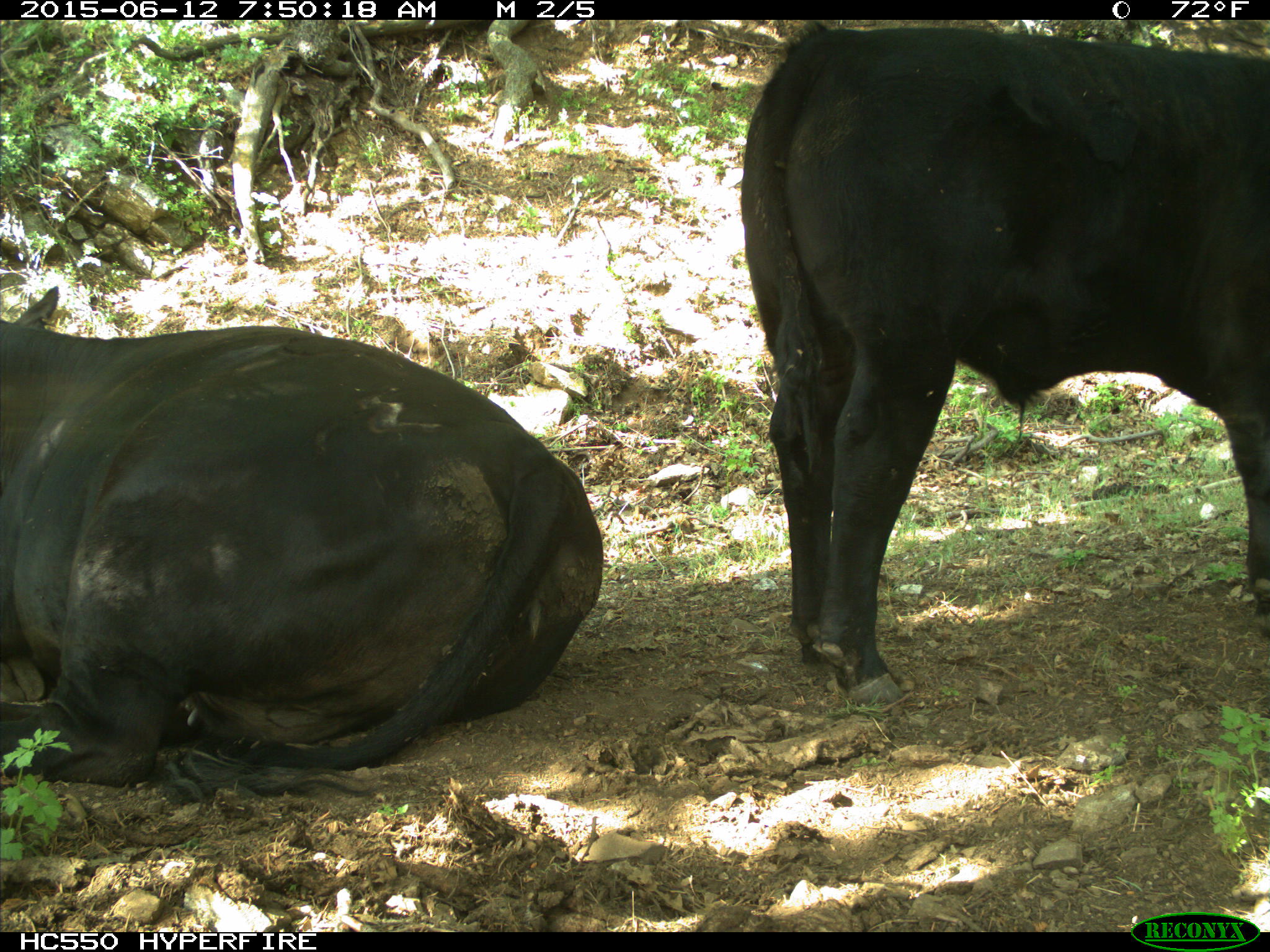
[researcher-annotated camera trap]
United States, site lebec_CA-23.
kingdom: Animalia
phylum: Chordata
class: Mammalia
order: Artiodactyla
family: Bovidae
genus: Bos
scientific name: Bos taurus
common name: domestic cow